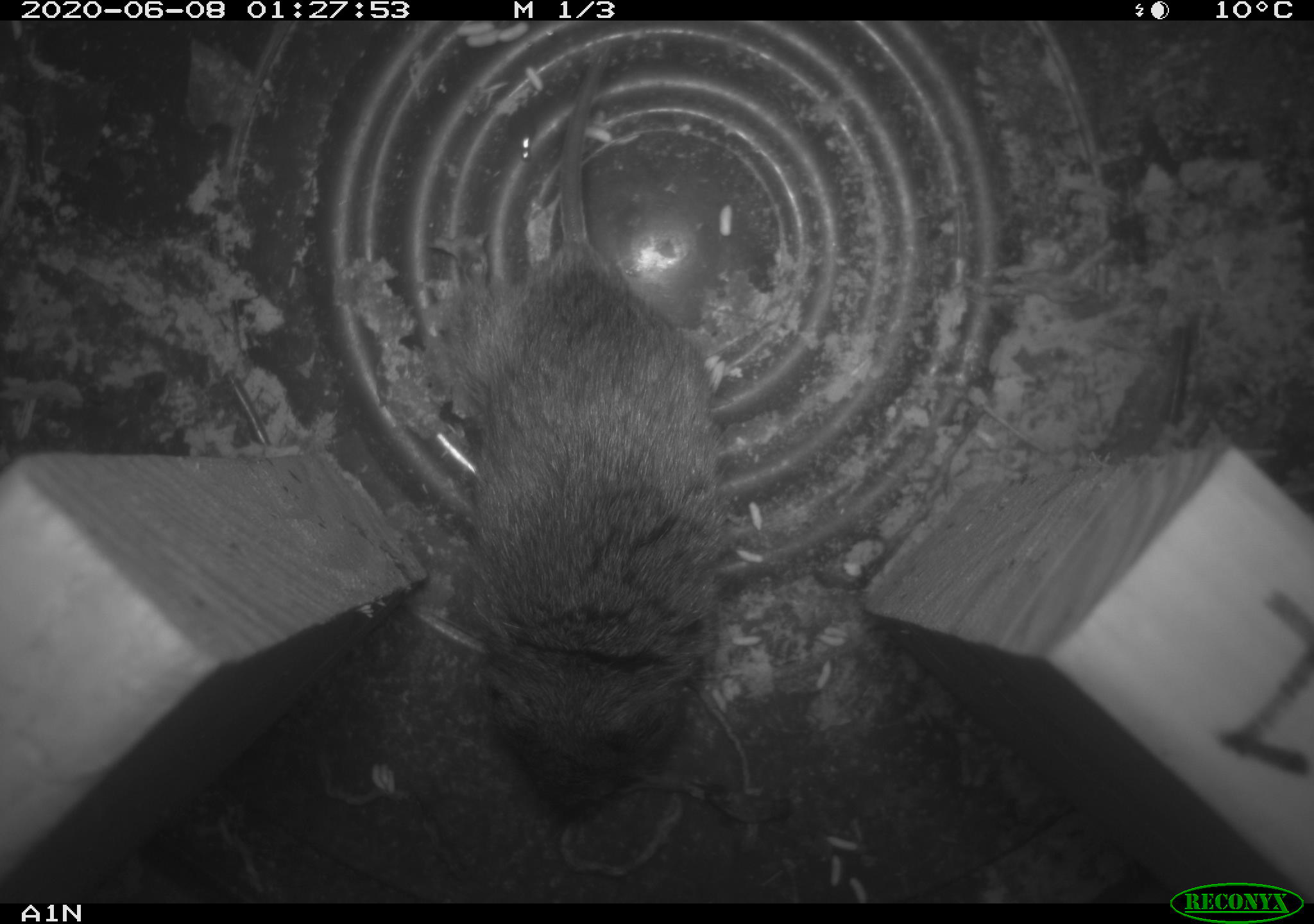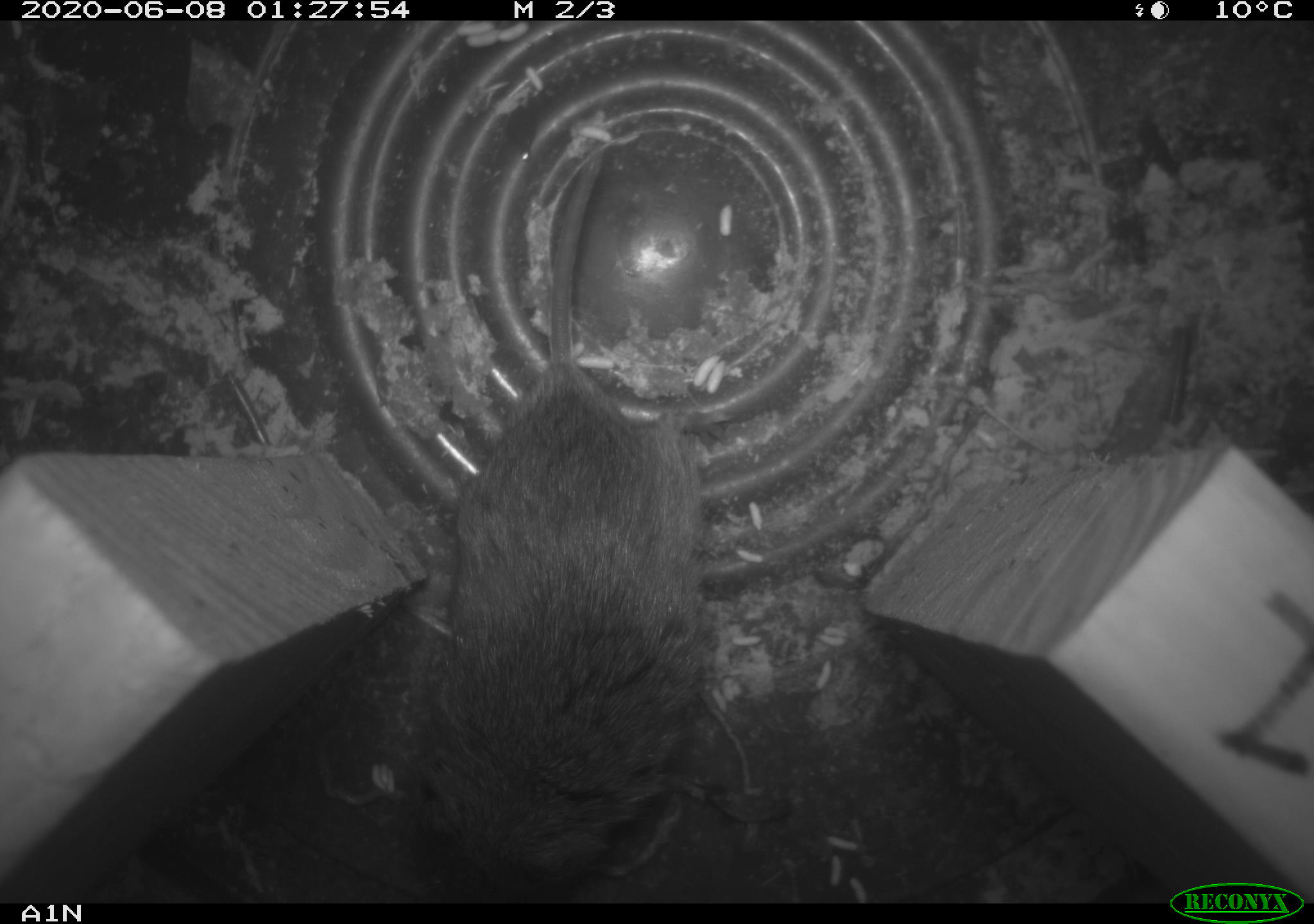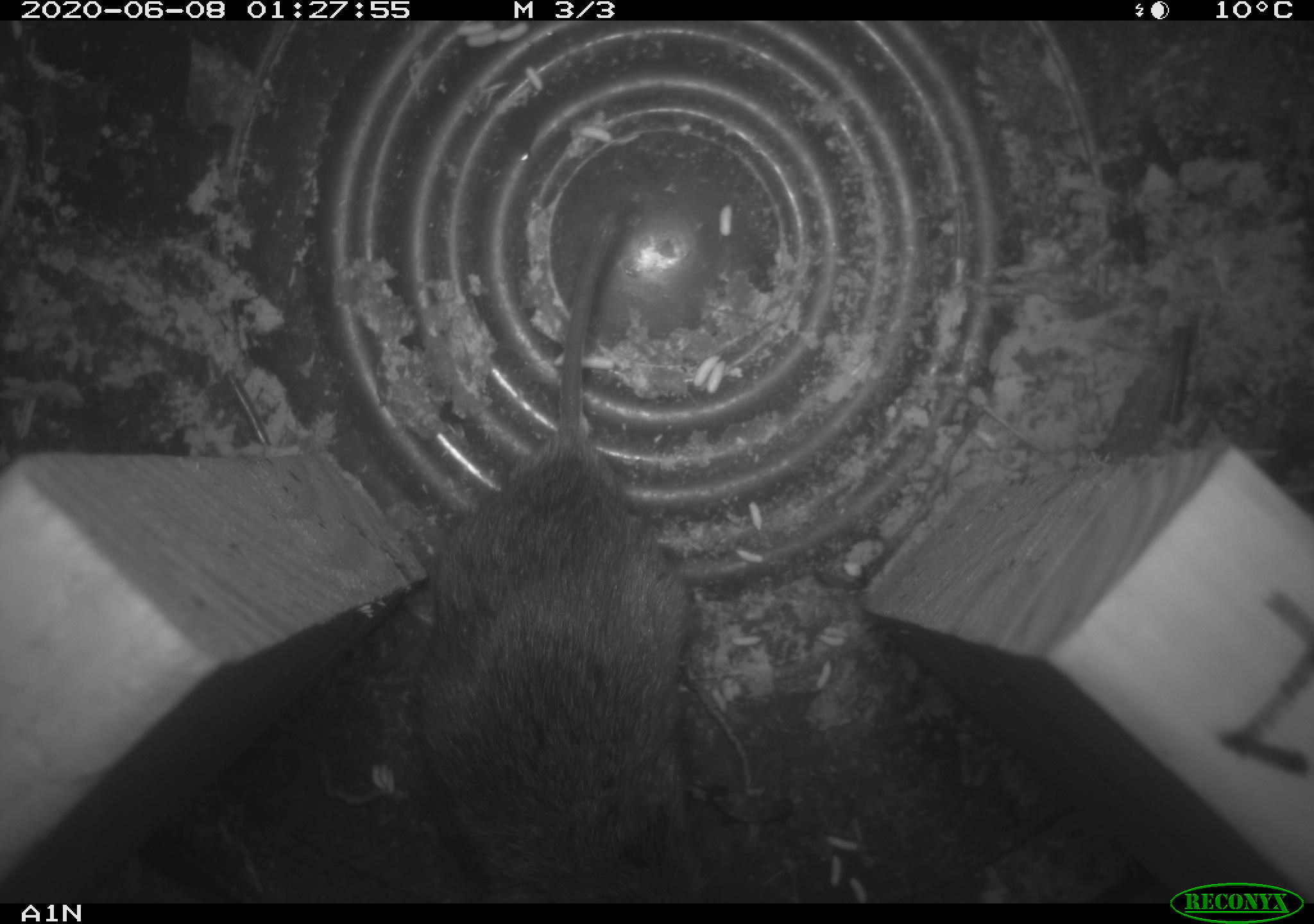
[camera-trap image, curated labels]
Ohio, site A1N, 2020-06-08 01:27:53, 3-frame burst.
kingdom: Animalia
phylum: Chordata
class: Mammalia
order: Rodentia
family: Cricetidae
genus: Microtus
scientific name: Microtus pennsylvanicus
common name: meadow vole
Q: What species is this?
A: Meadow vole (Microtus pennsylvanicus).